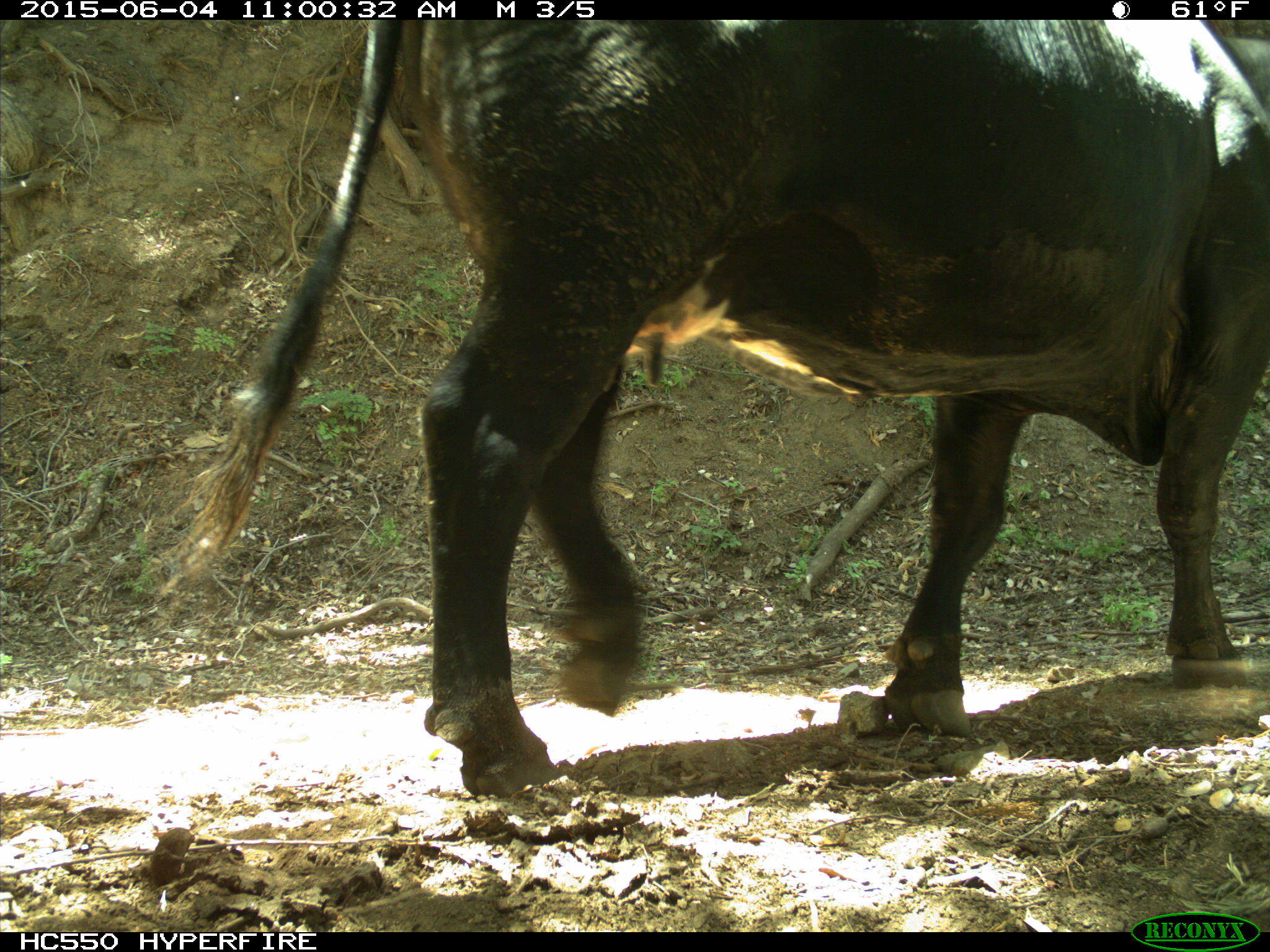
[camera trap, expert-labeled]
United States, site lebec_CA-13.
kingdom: Animalia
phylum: Chordata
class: Mammalia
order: Artiodactyla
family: Bovidae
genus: Bos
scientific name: Bos taurus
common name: domestic cow